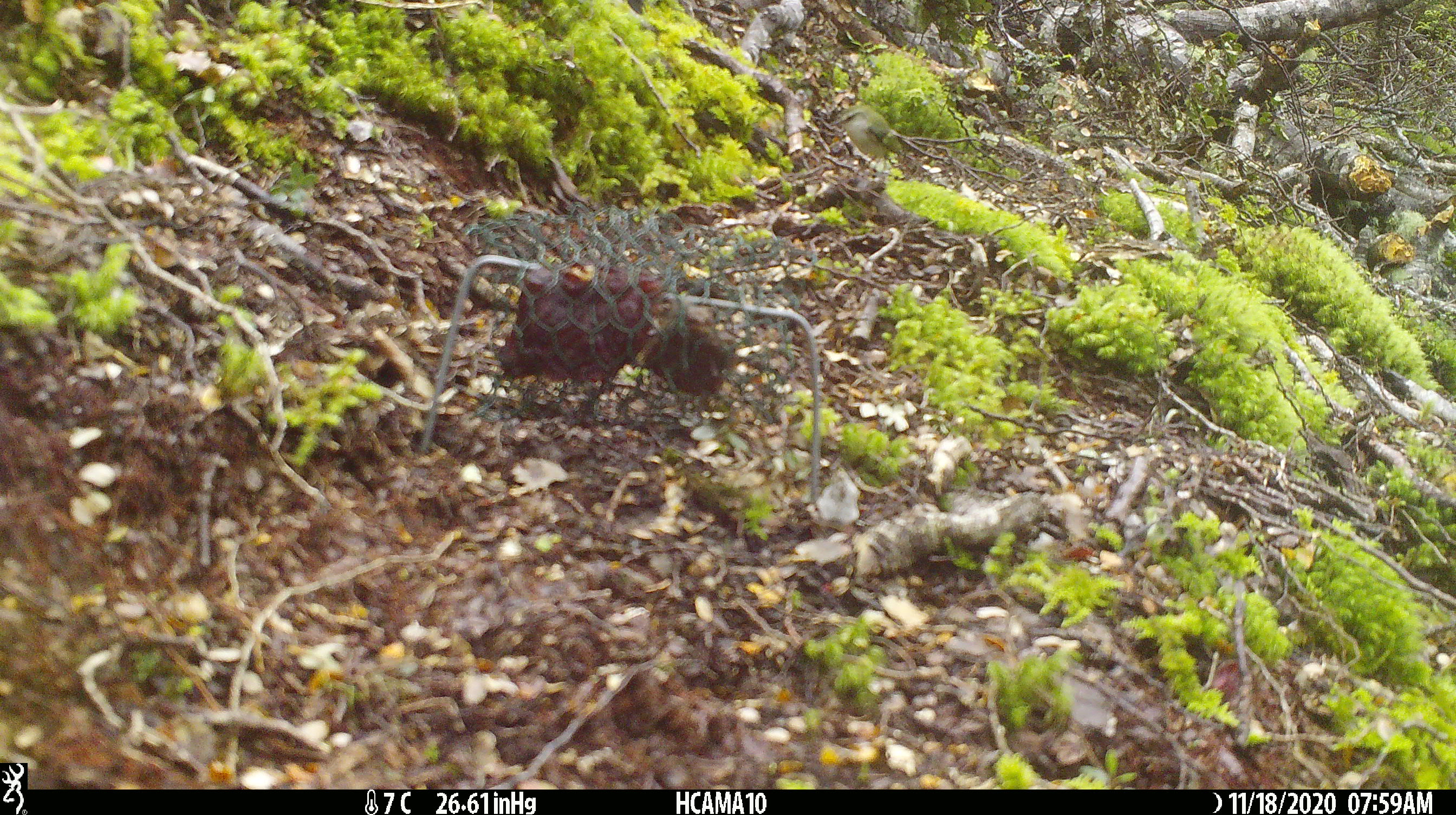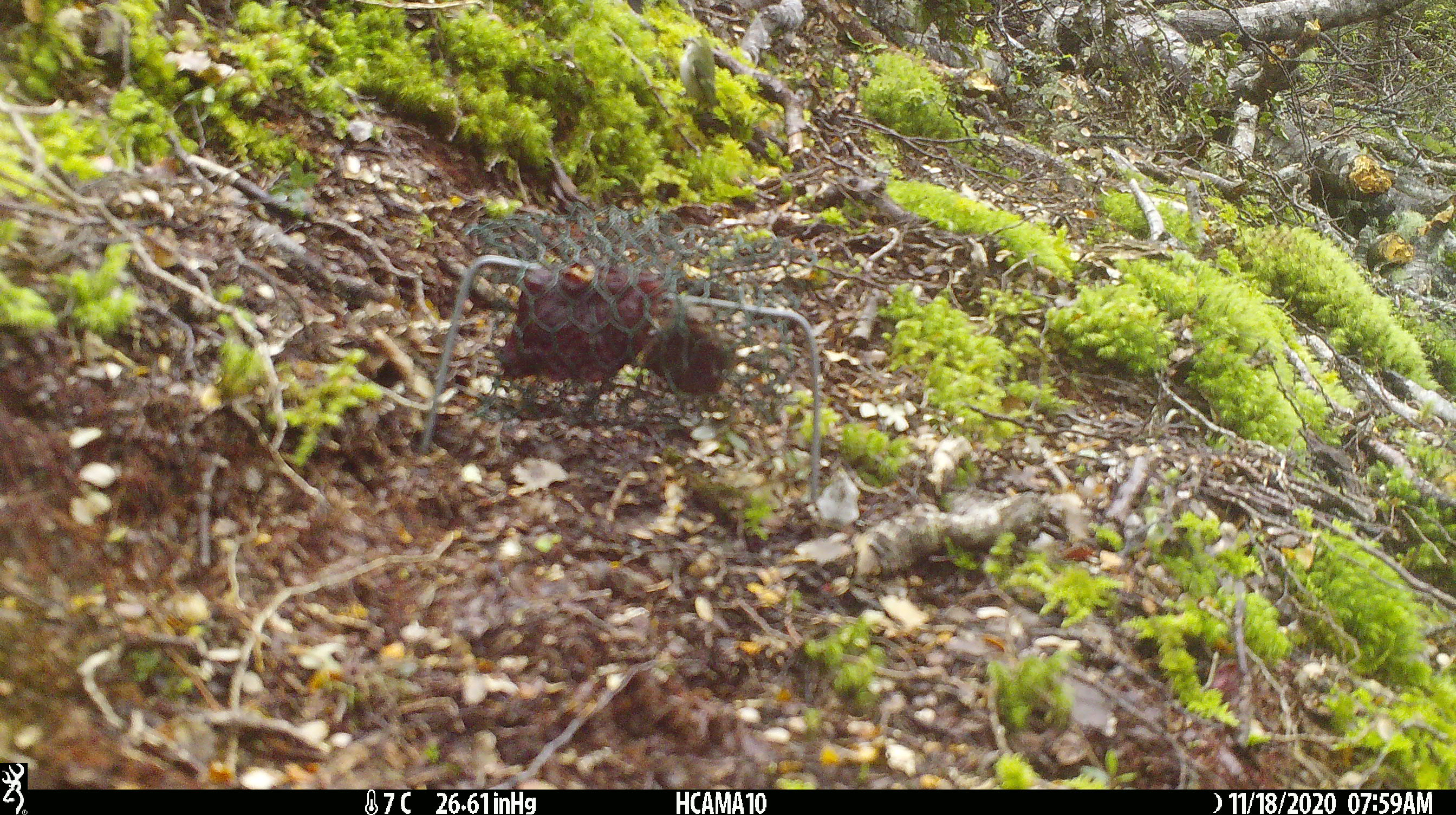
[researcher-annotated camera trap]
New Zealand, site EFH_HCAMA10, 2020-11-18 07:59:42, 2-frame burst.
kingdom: Animalia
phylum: Chordata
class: Aves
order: Passeriformes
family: Acanthisittidae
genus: Acanthisitta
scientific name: Acanthisitta chloris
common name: rifleman